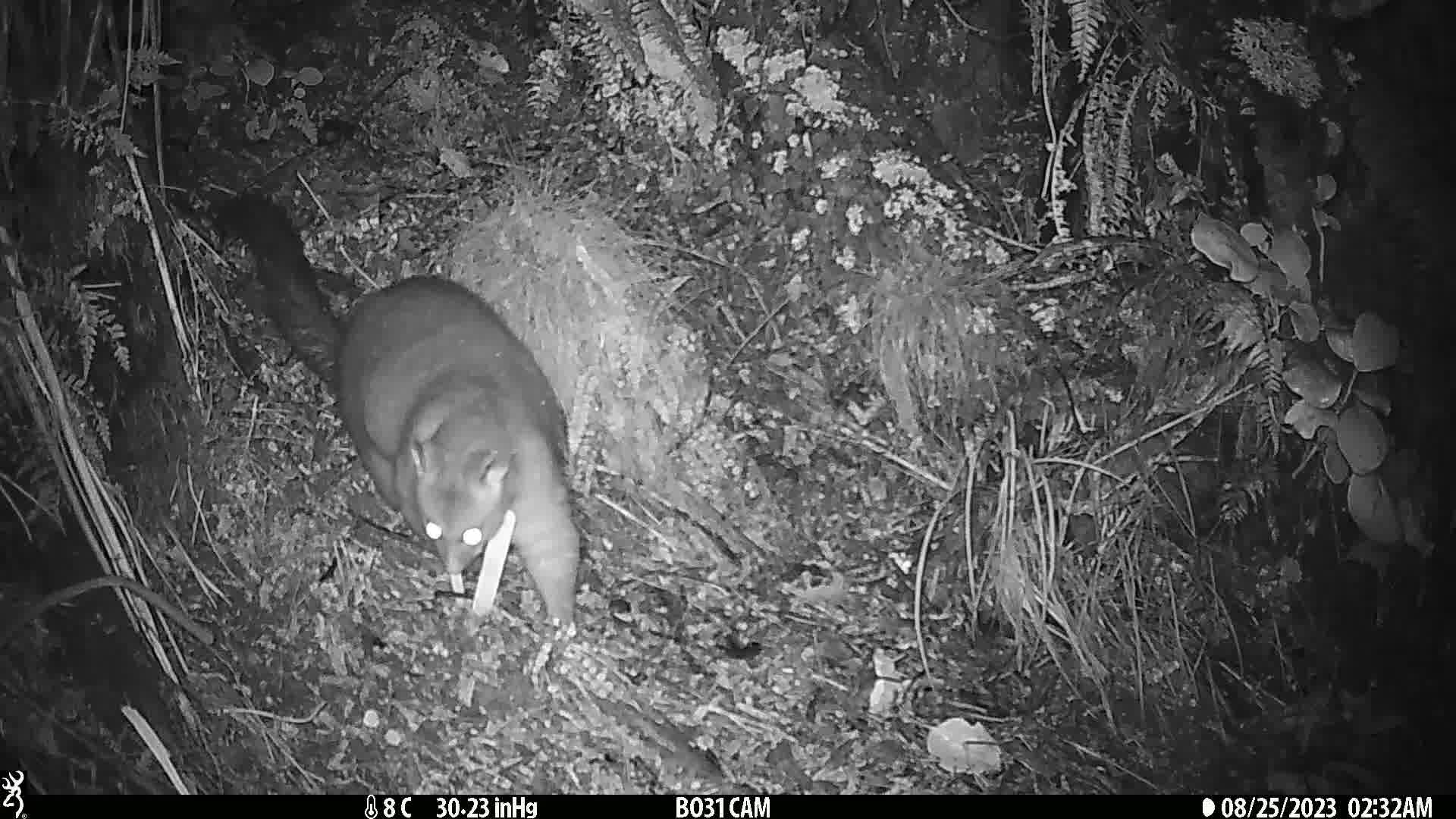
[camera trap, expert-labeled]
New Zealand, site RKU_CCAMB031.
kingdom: Animalia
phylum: Chordata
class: Mammalia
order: Diprotodontia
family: Phalangeridae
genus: Trichosurus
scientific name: Trichosurus vulpecula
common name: common brushtail possum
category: possum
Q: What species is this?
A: Possum (common brushtail possum) (Trichosurus vulpecula).